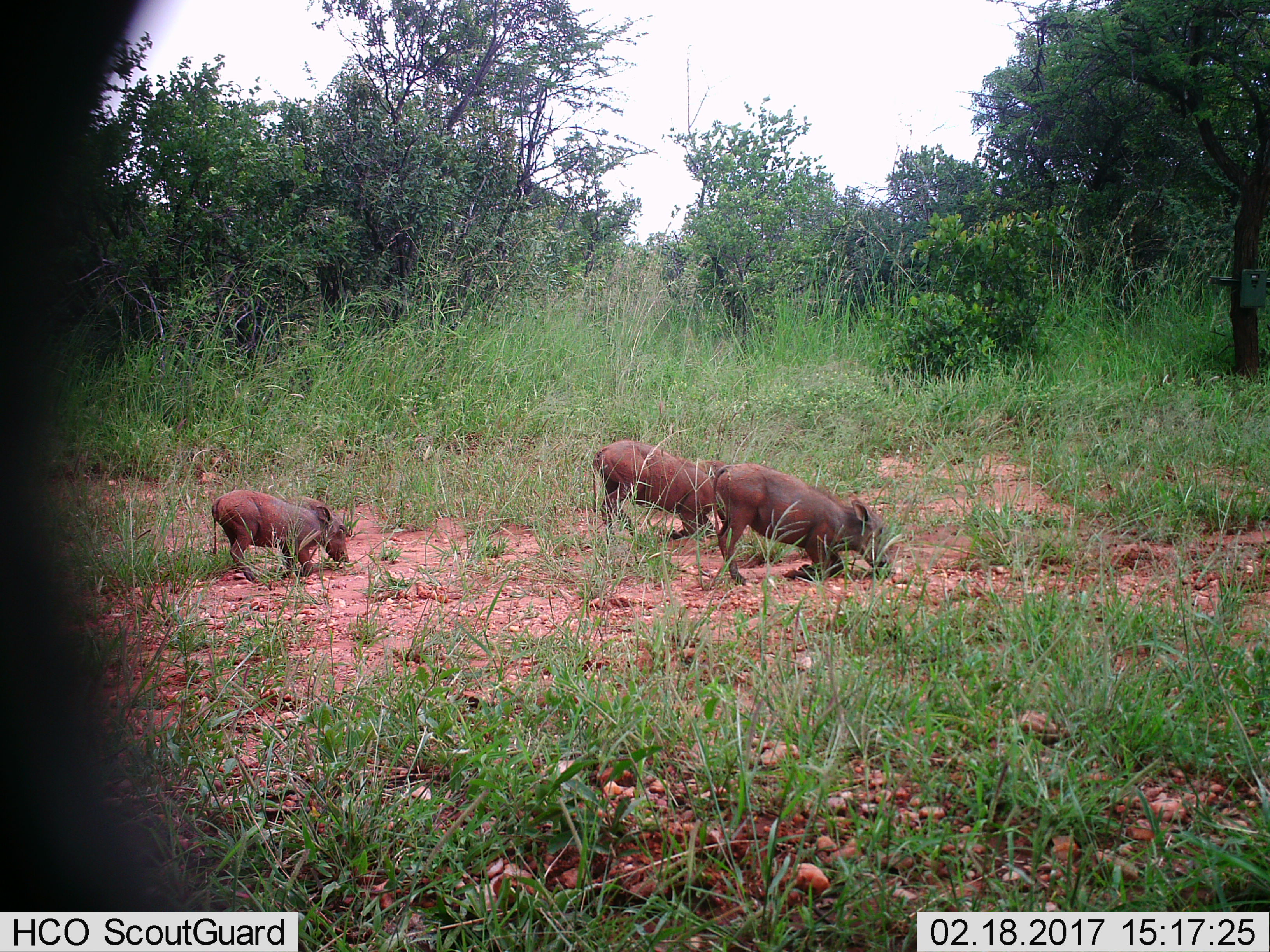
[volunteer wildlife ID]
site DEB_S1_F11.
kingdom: Animalia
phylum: Chordata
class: Mammalia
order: Artiodactyla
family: Suidae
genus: Phacochoerus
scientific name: Phacochoerus africanus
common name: warthog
Warthog (Phacochoerus africanus), count 3. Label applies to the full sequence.